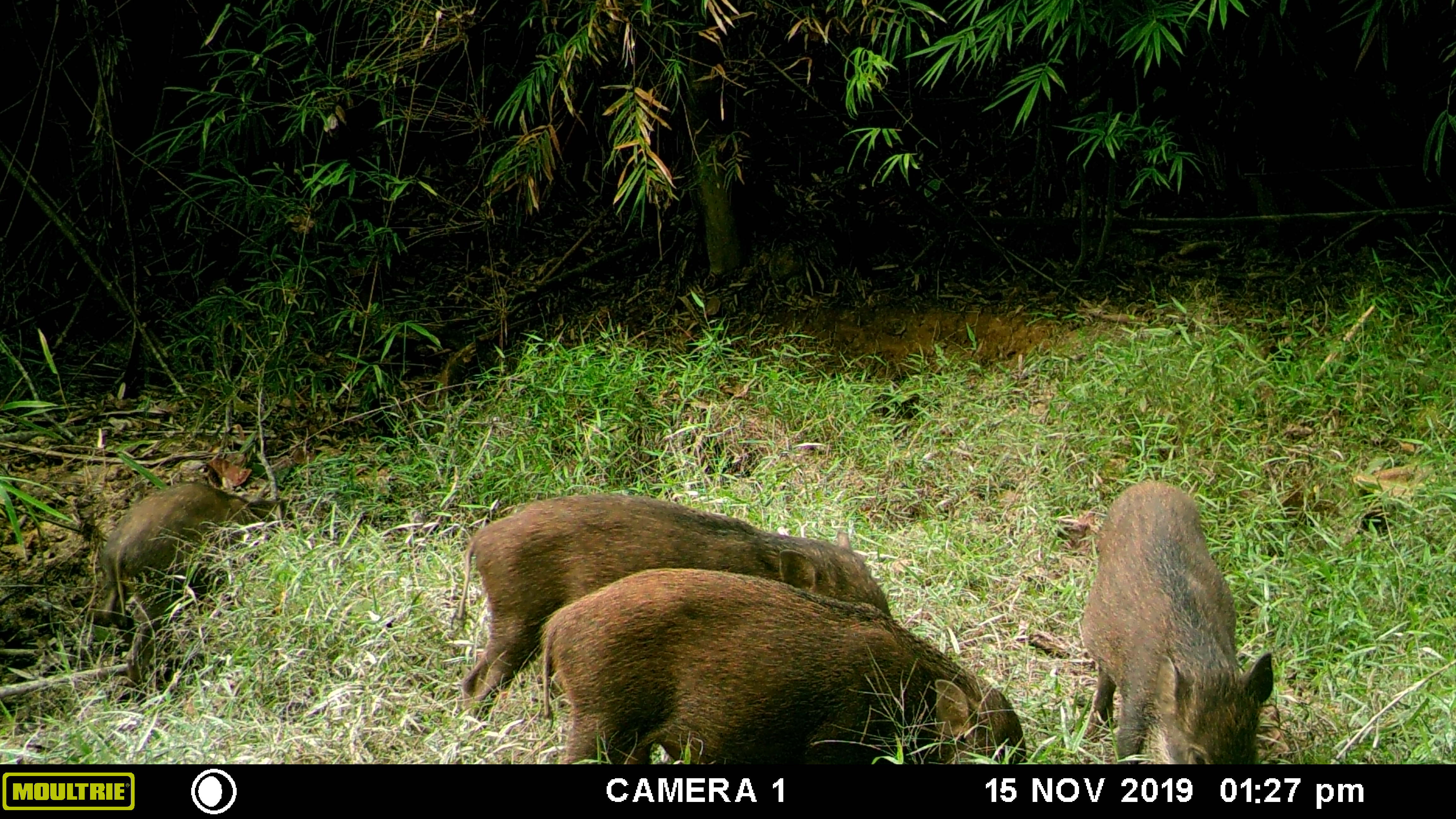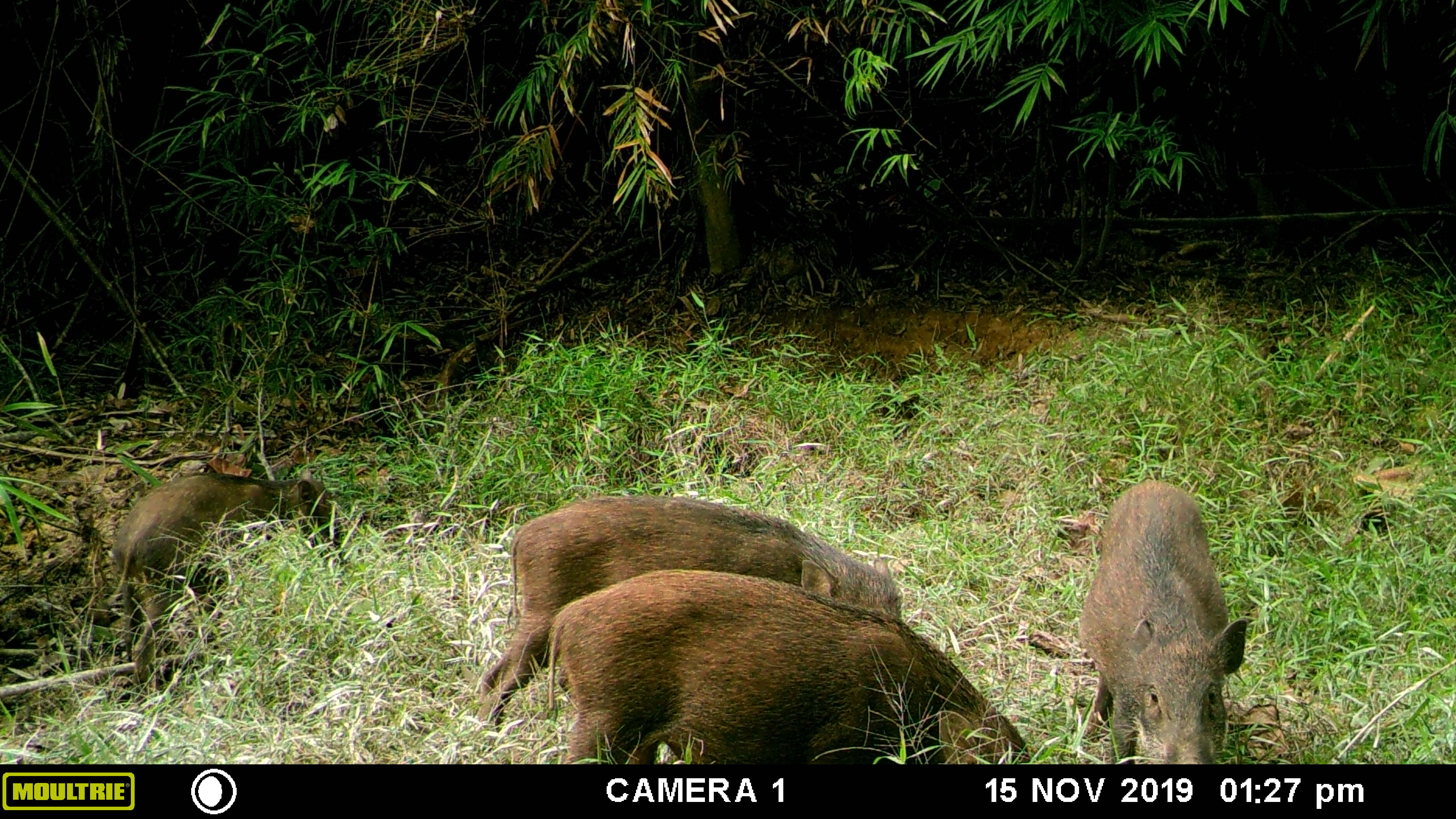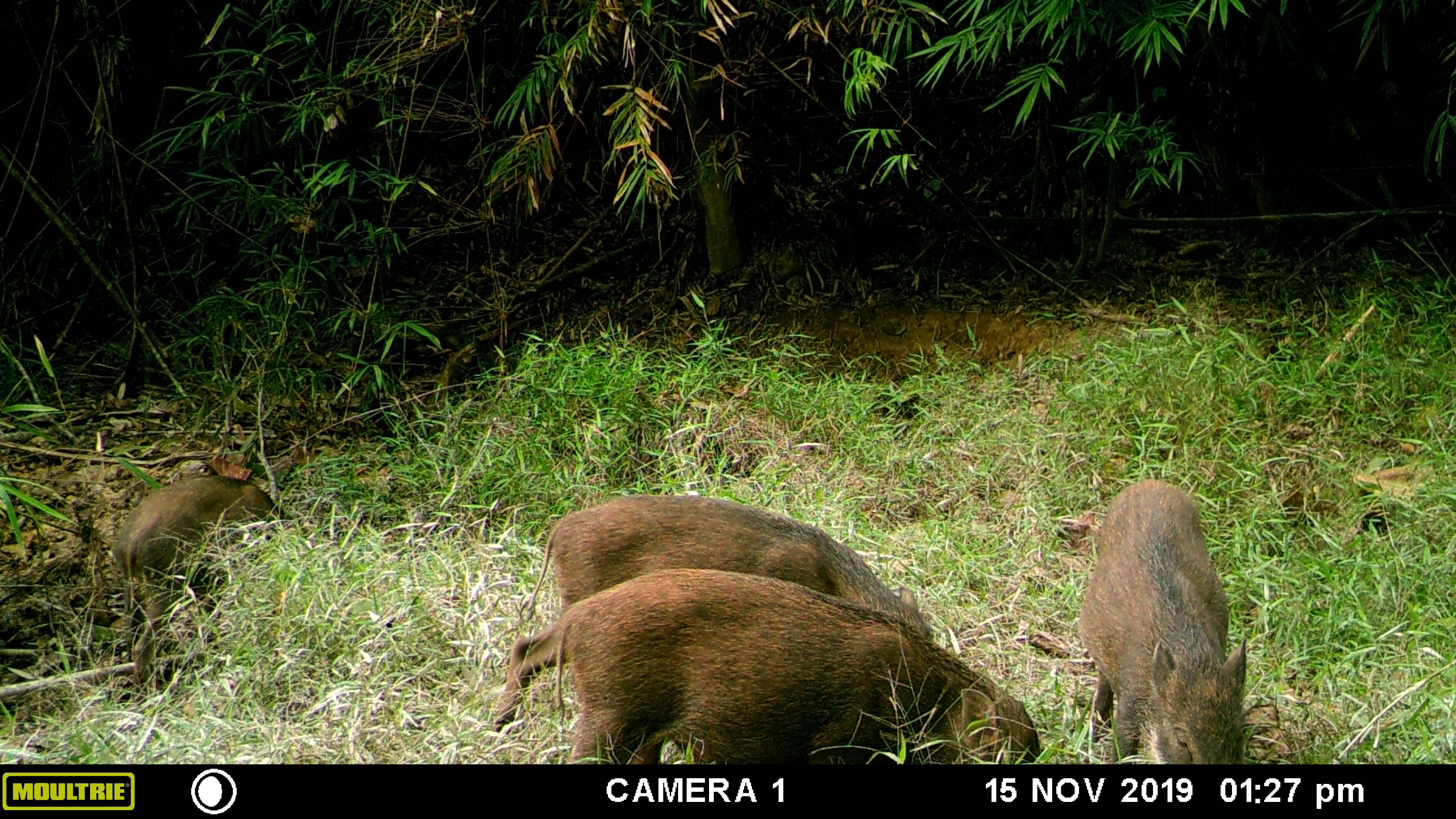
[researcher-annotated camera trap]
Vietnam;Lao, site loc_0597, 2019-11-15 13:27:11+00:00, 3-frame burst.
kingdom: Animalia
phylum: Chordata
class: Mammalia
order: Artiodactyla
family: Suidae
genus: Sus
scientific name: Sus scrofa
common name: eurasian wild pig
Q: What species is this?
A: Eurasian wild pig (Sus scrofa).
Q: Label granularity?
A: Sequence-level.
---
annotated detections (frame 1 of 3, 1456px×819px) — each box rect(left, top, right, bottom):
eurasian wild pig: rect(450, 492, 893, 733); rect(535, 566, 1028, 764); rect(1077, 480, 1274, 764); rect(97, 482, 296, 680)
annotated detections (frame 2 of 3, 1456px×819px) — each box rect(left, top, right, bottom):
eurasian wild pig: rect(475, 491, 901, 732); rect(543, 567, 1031, 765); rect(108, 468, 338, 704); rect(1077, 480, 1246, 764)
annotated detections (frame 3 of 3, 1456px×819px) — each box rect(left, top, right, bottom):
eurasian wild pig: rect(486, 492, 928, 733); rect(554, 566, 1038, 764); rect(1077, 480, 1246, 764); rect(109, 473, 308, 704)